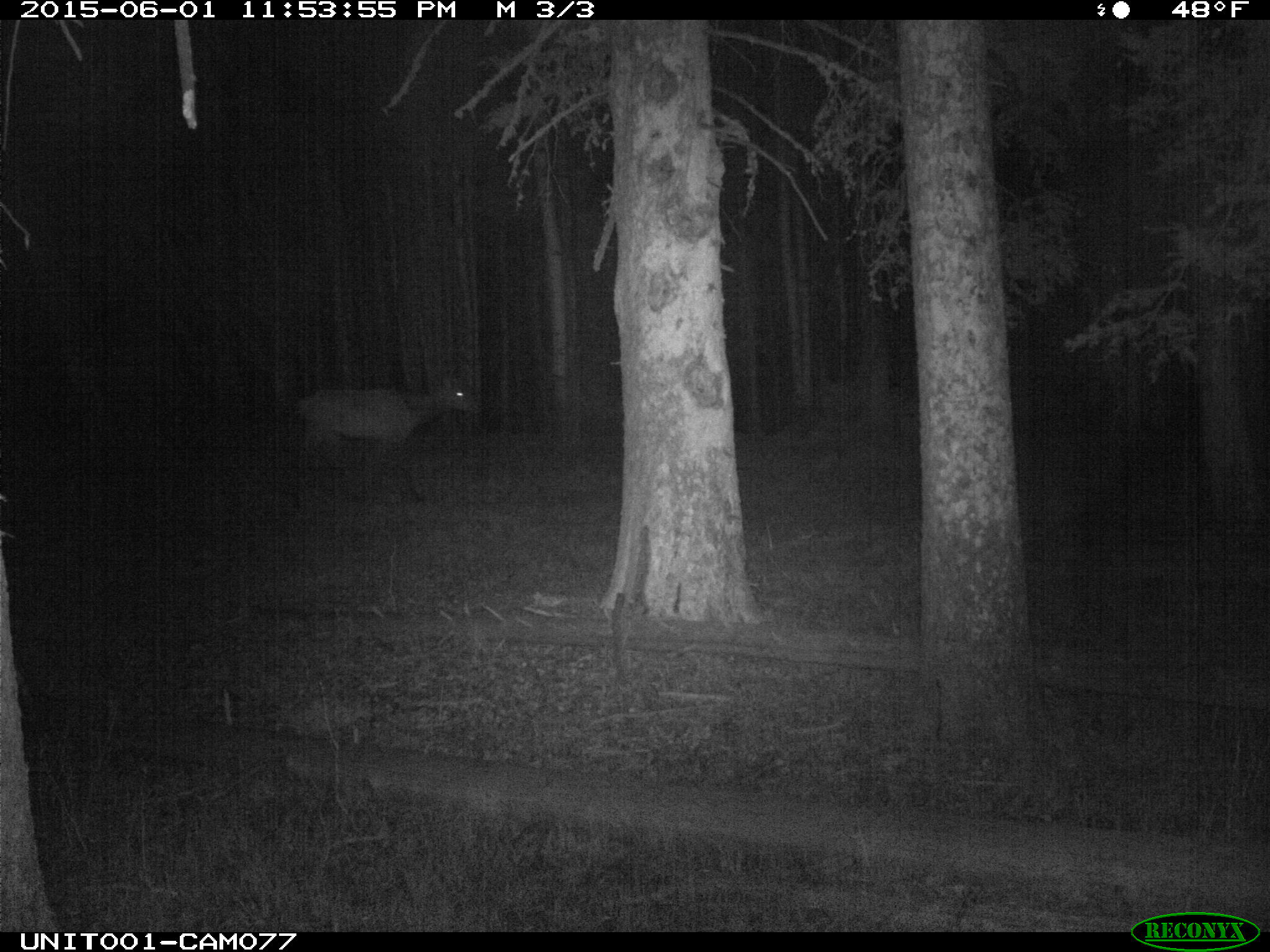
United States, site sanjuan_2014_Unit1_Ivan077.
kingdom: Animalia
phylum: Chordata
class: Mammalia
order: Artiodactyla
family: Cervidae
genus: Cervus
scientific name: Cervus elaphus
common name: red deer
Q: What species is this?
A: Cervus elaphus (red deer).